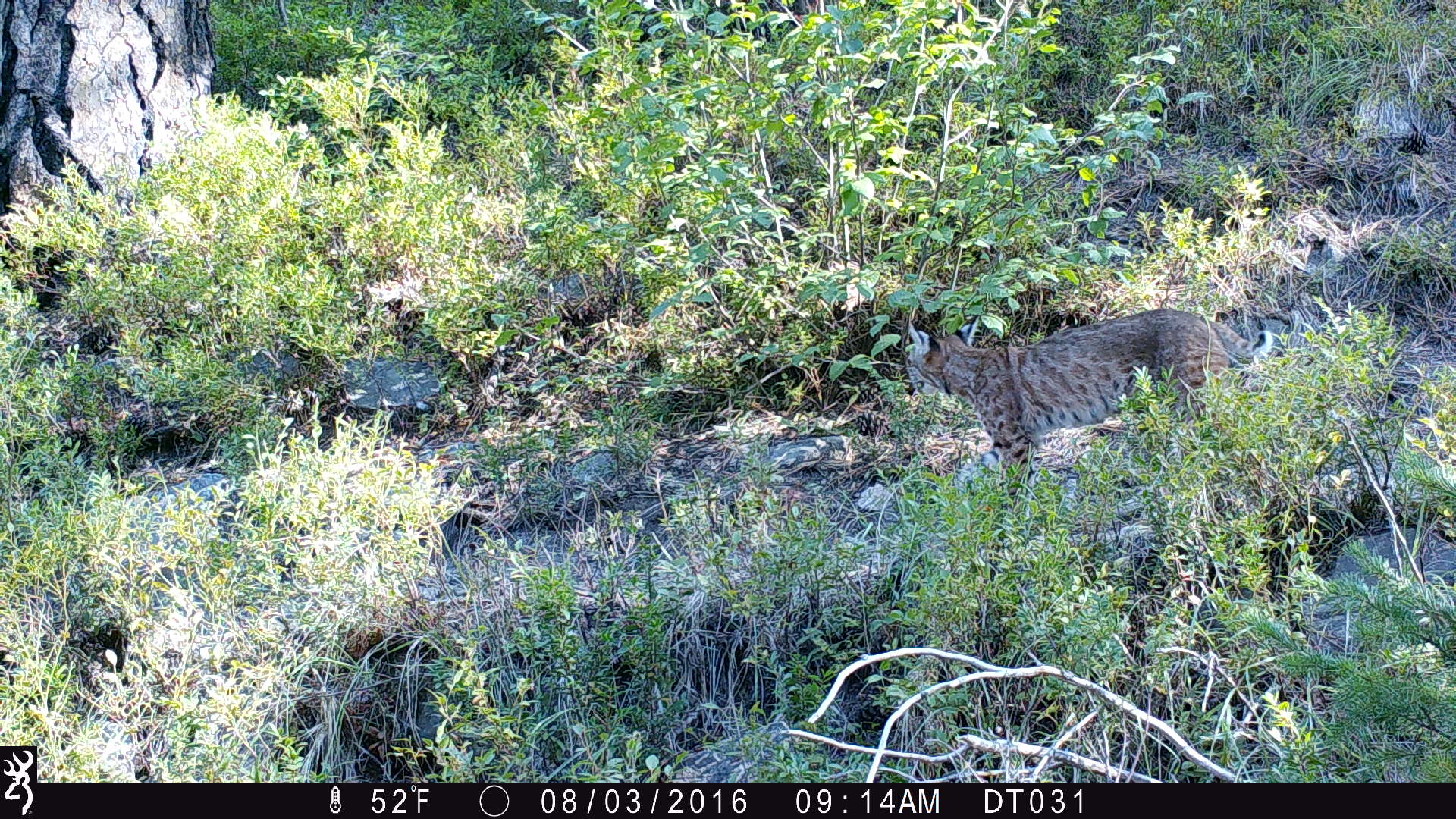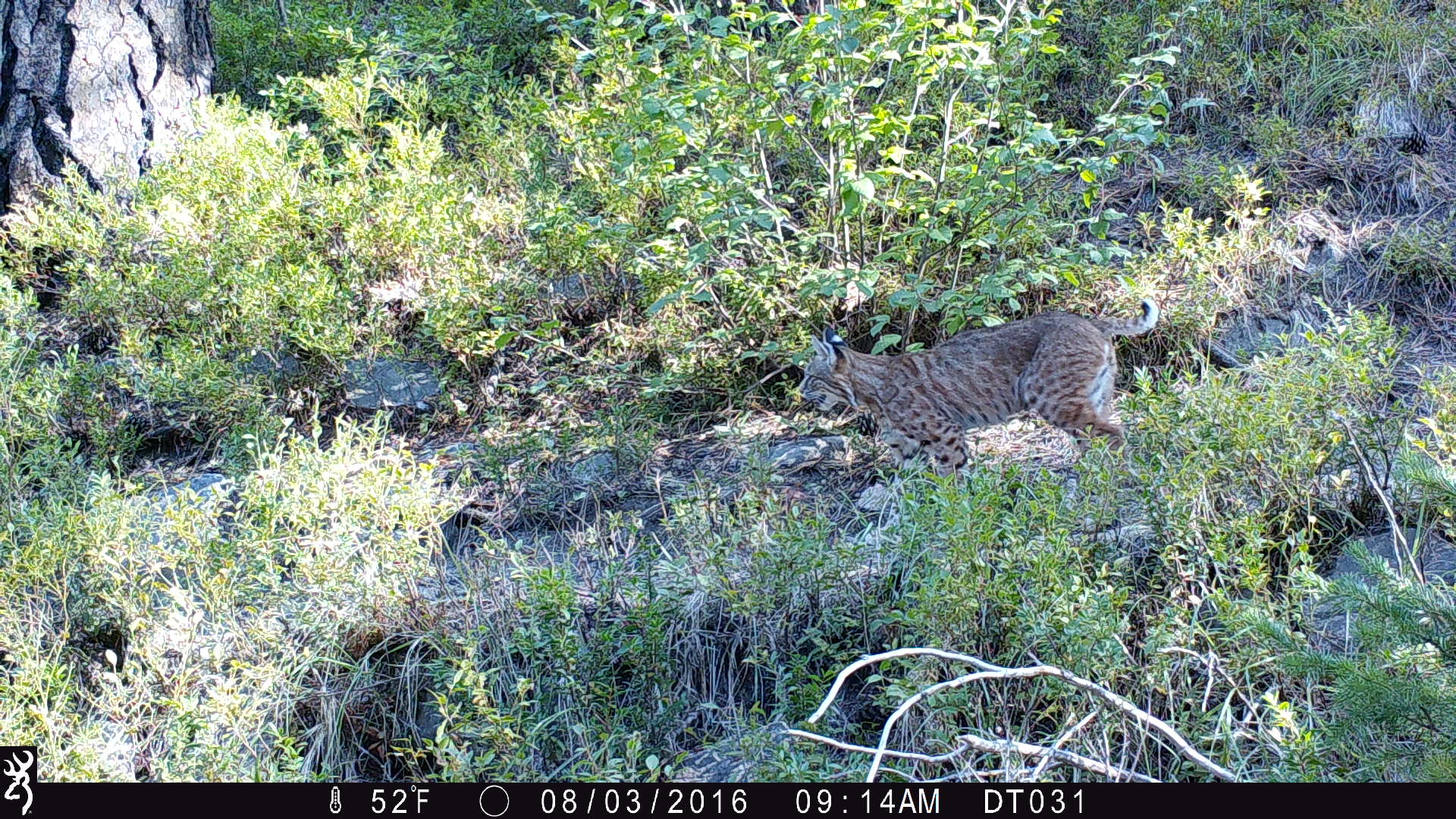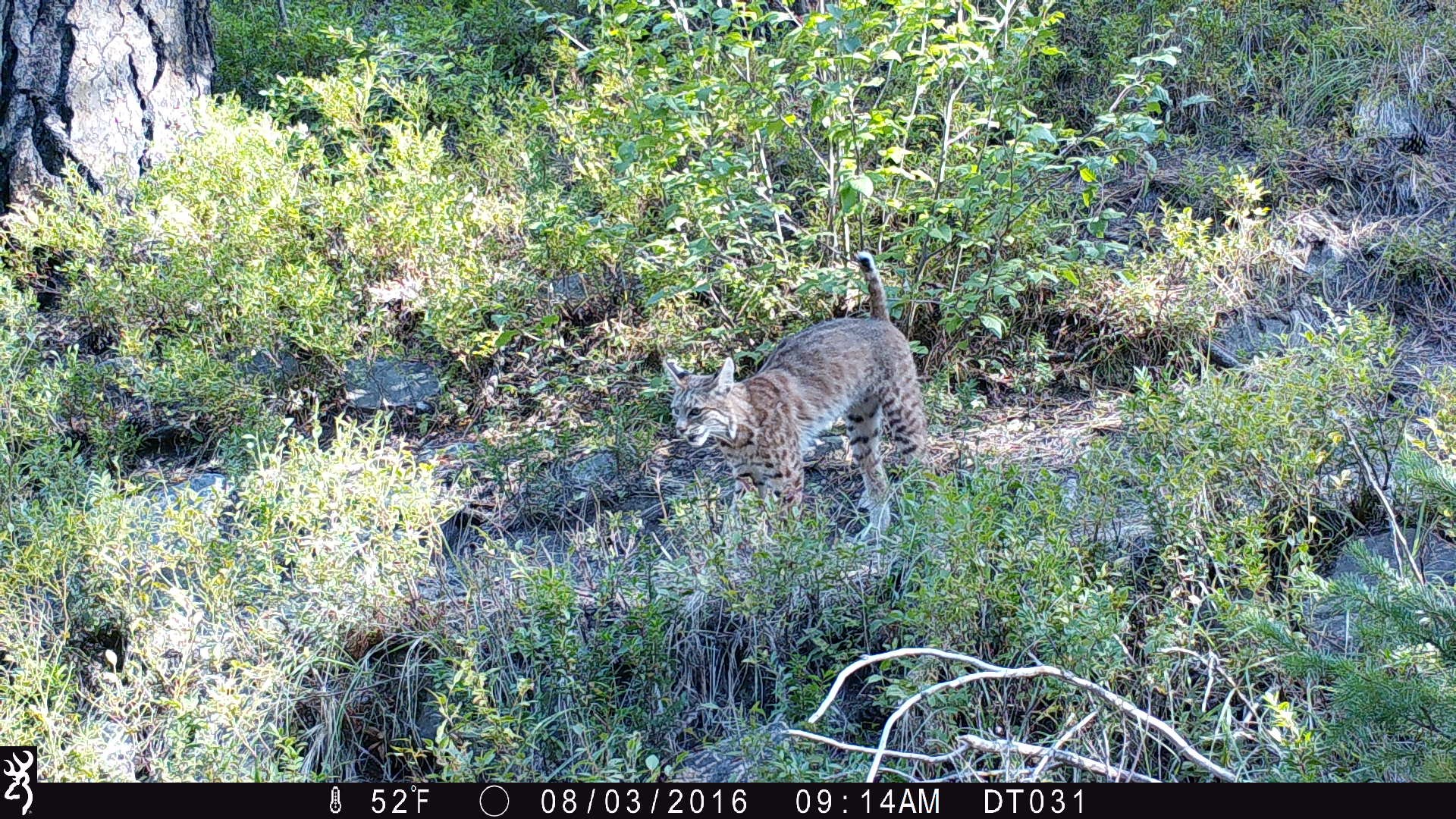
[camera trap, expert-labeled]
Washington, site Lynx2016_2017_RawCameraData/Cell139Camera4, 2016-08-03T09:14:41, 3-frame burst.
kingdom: Animalia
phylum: Chordata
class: Mammalia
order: Carnivora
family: Felidae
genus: Lynx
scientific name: Lynx rufus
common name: bobcat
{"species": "Lynx rufus (bobcat)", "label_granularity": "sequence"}